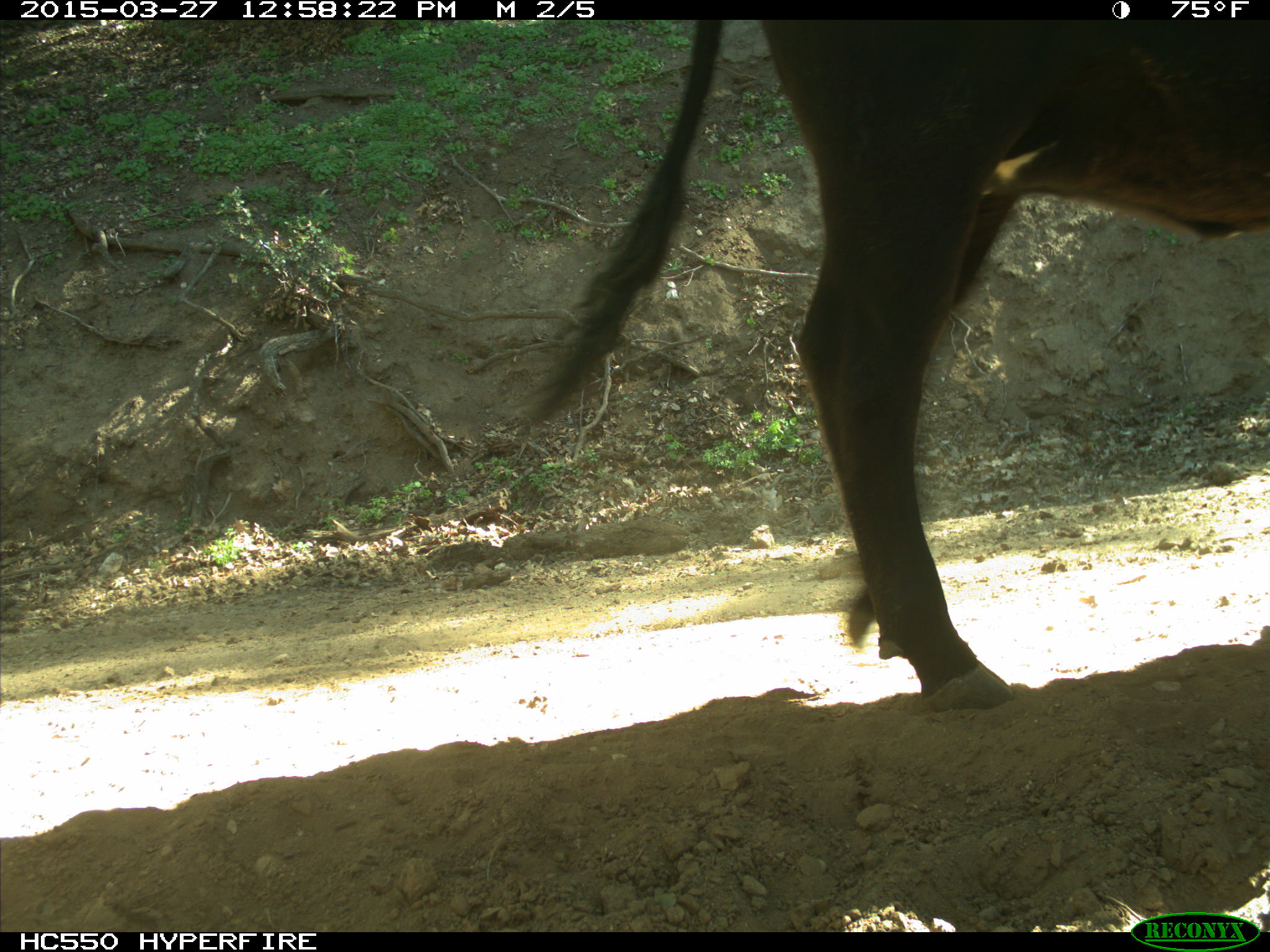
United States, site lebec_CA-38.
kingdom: Animalia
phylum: Chordata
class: Mammalia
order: Artiodactyla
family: Bovidae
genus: Bos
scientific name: Bos taurus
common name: domestic cow